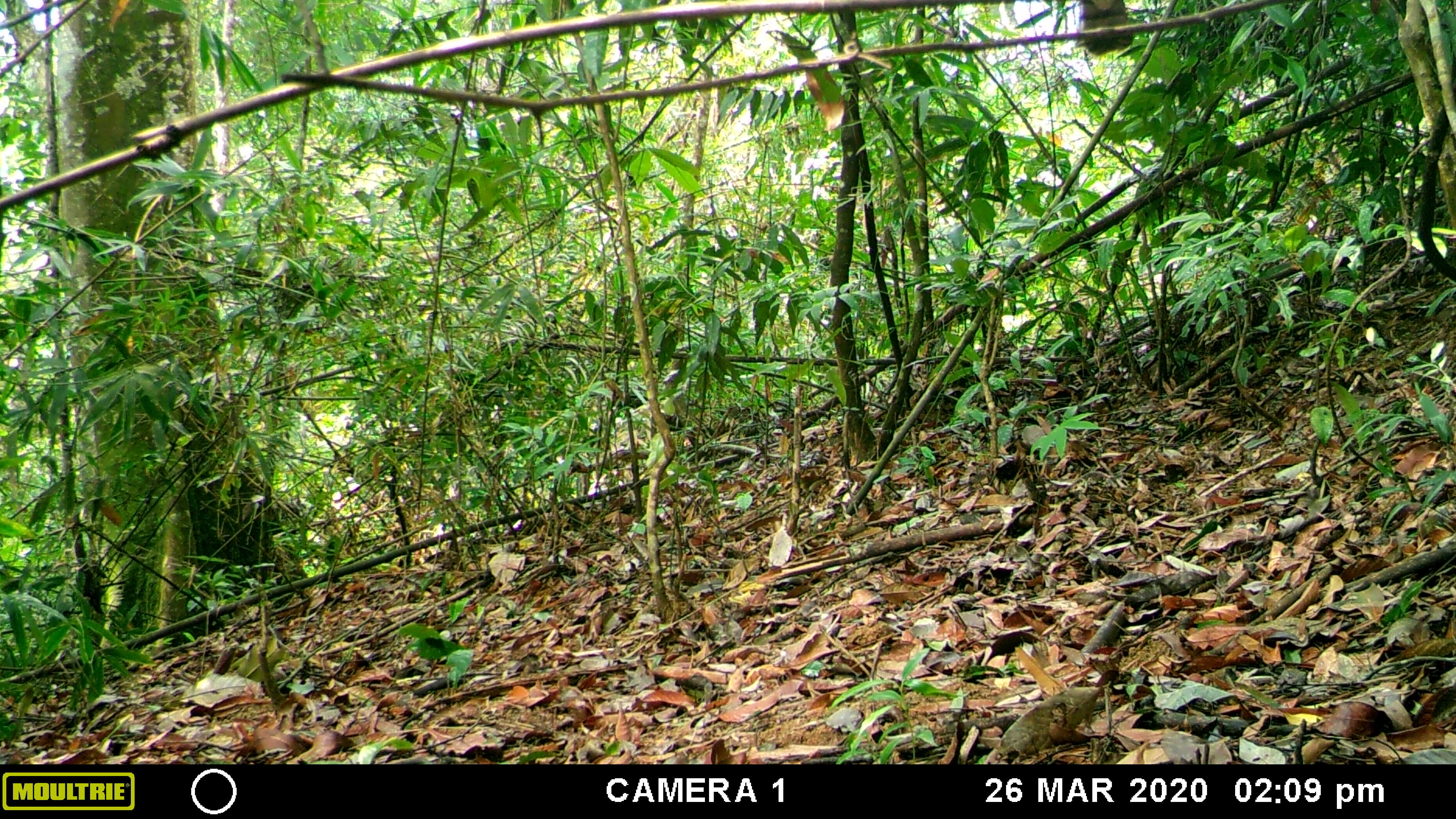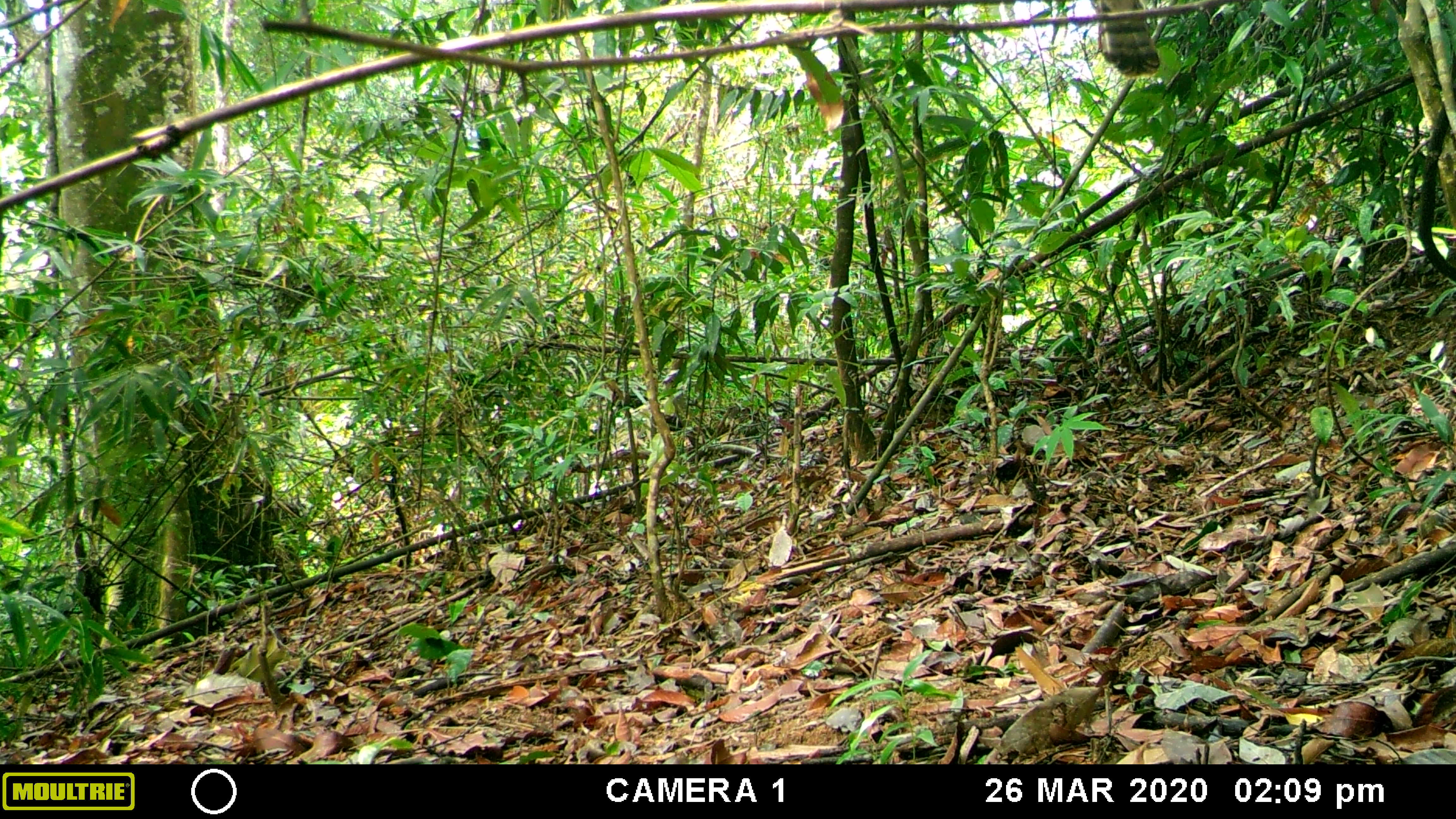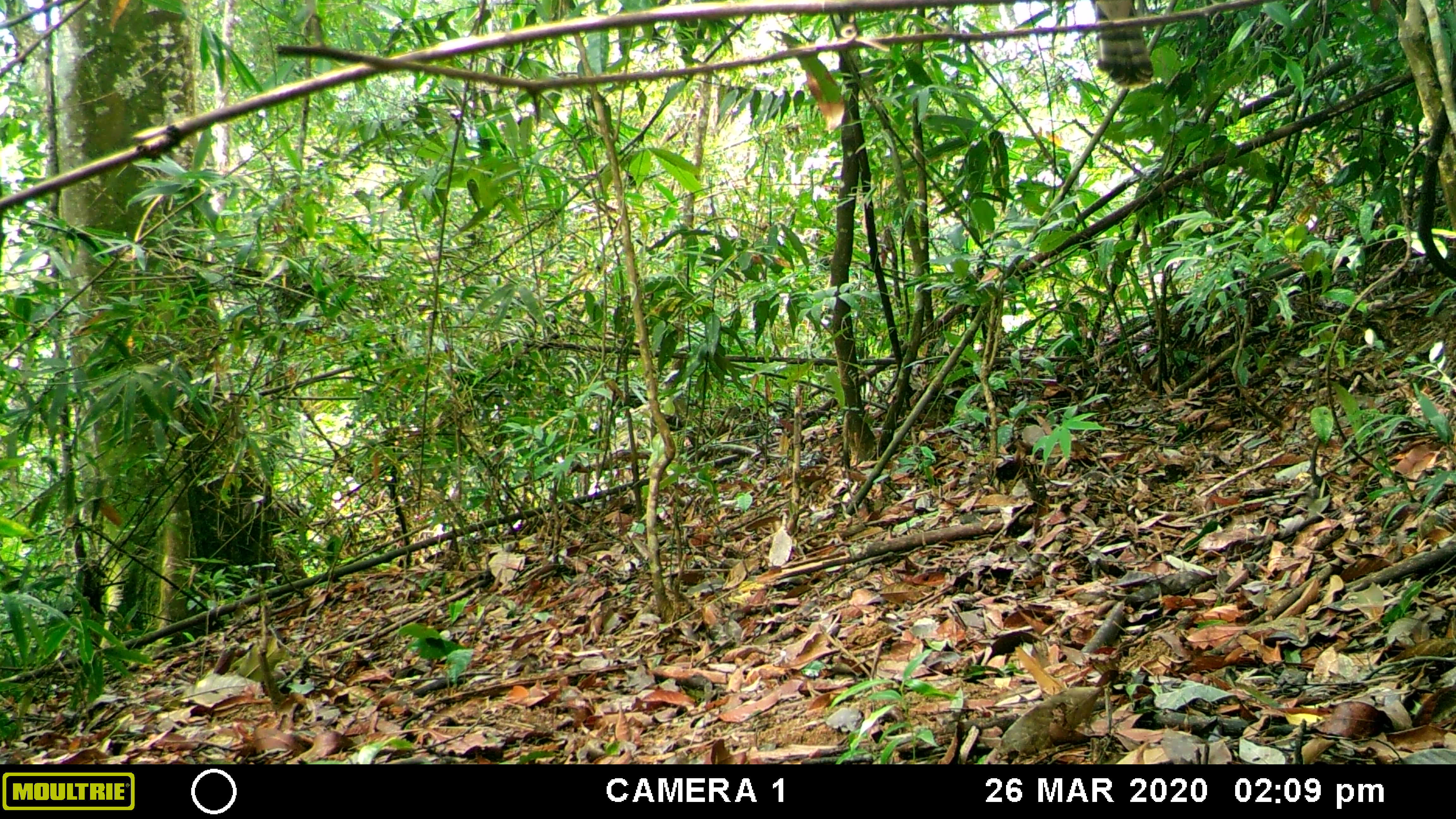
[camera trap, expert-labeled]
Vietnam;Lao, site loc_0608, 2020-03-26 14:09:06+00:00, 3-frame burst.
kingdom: Animalia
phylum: Chordata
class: Aves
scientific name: Aves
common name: bird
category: unidentified bird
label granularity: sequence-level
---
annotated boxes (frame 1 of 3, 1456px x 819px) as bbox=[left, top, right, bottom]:
unidentified bird: bbox=[1078, 0, 1133, 57]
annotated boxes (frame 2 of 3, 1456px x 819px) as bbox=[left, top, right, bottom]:
unidentified bird: bbox=[1090, 0, 1160, 80]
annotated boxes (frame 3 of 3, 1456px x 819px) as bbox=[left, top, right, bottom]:
unidentified bird: bbox=[1090, 0, 1154, 89]